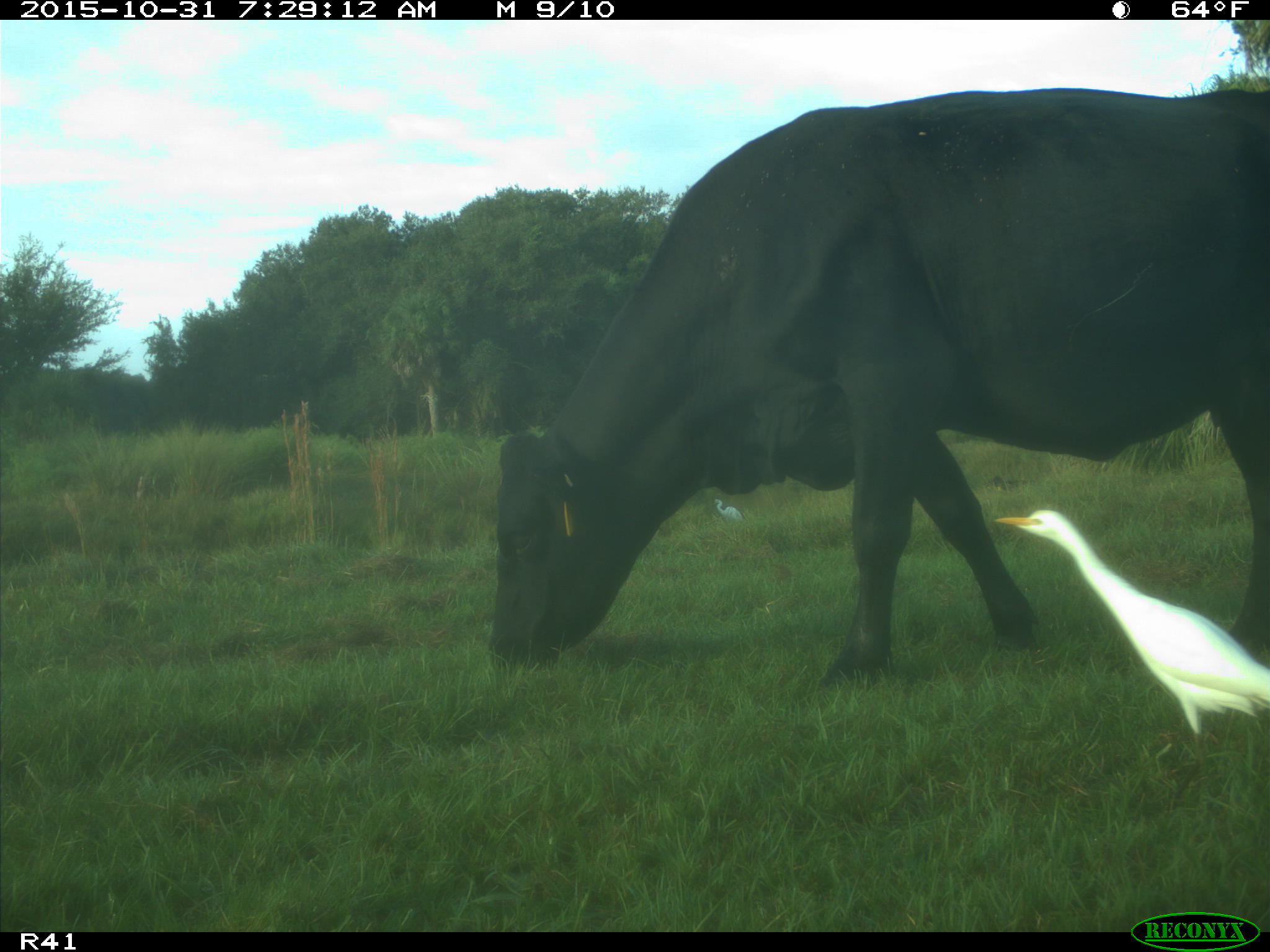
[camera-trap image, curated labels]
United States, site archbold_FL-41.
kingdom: Animalia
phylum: Chordata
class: Mammalia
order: Artiodactyla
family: Bovidae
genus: Bos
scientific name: Bos taurus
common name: domestic cow